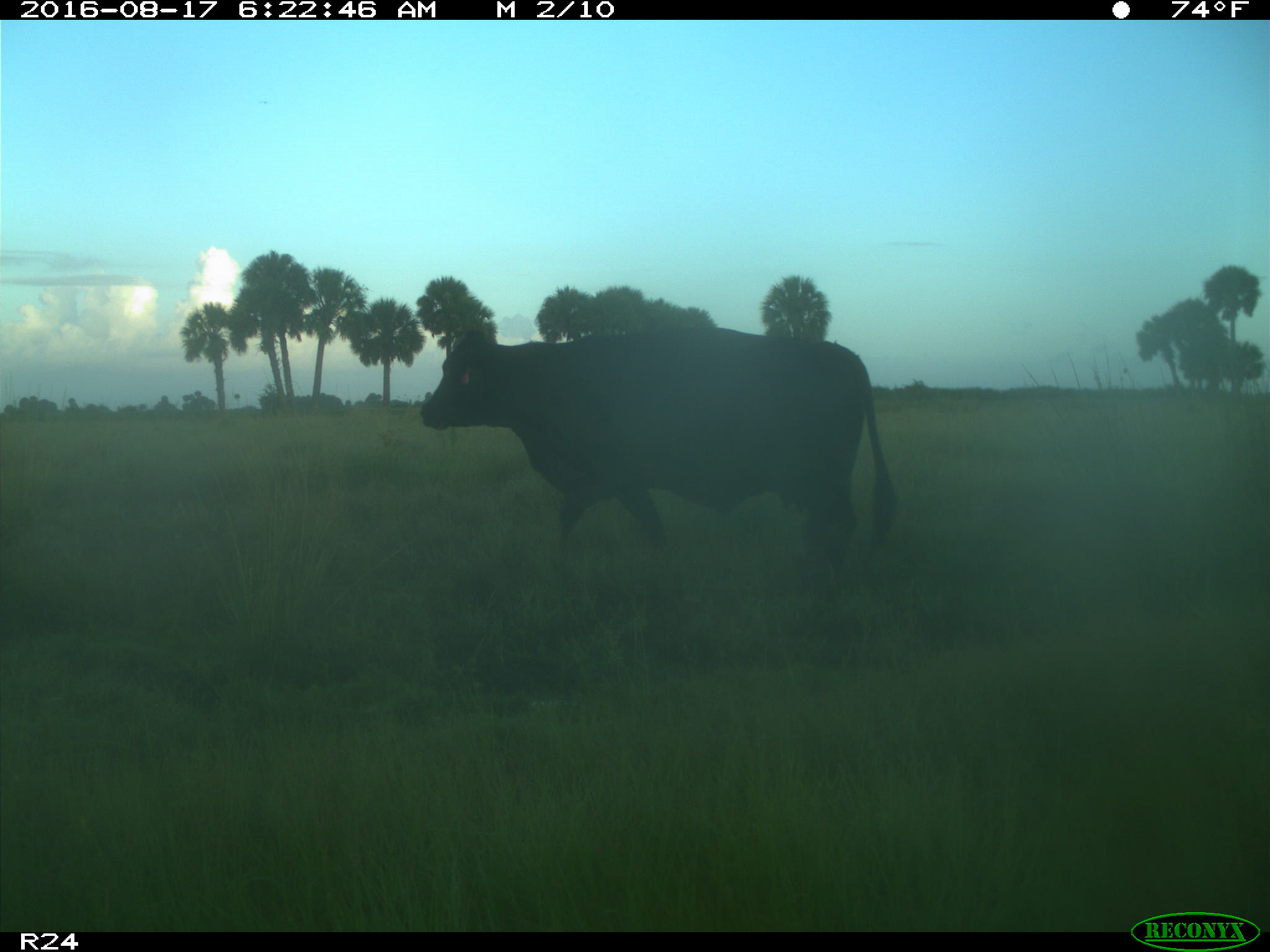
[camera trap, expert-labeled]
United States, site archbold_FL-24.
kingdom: Animalia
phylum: Chordata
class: Mammalia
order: Artiodactyla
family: Bovidae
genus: Bos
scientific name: Bos taurus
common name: domestic cow